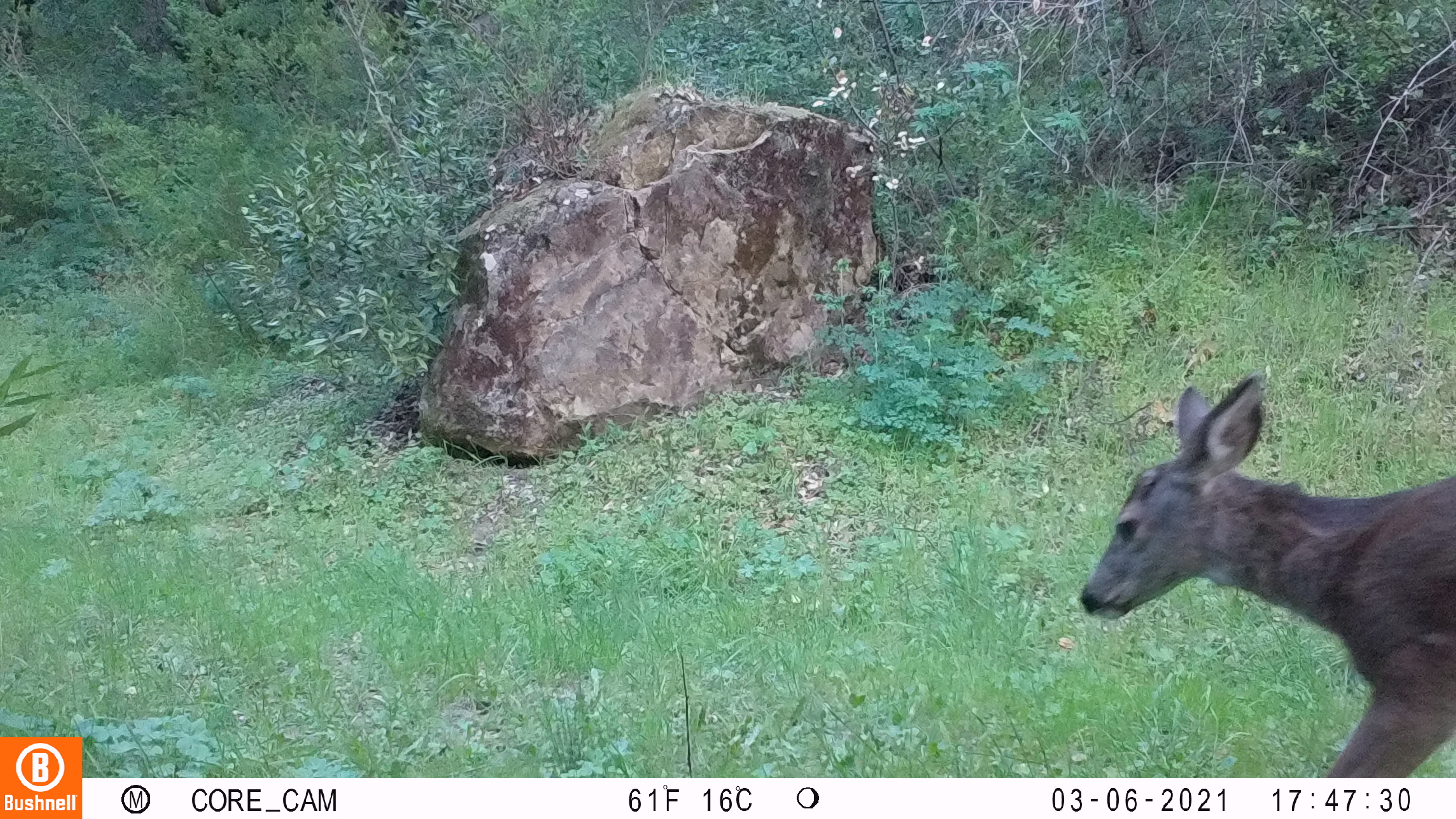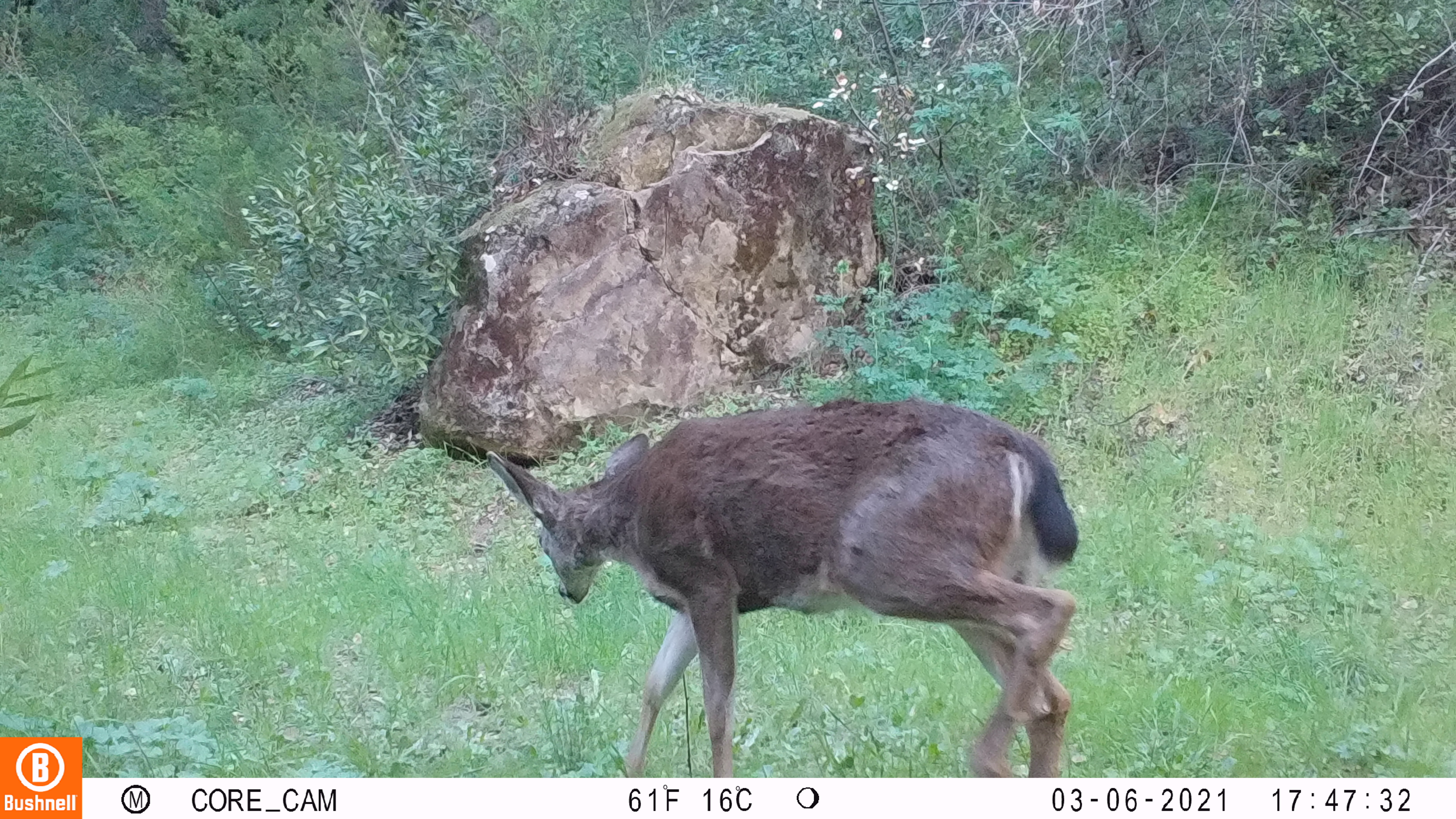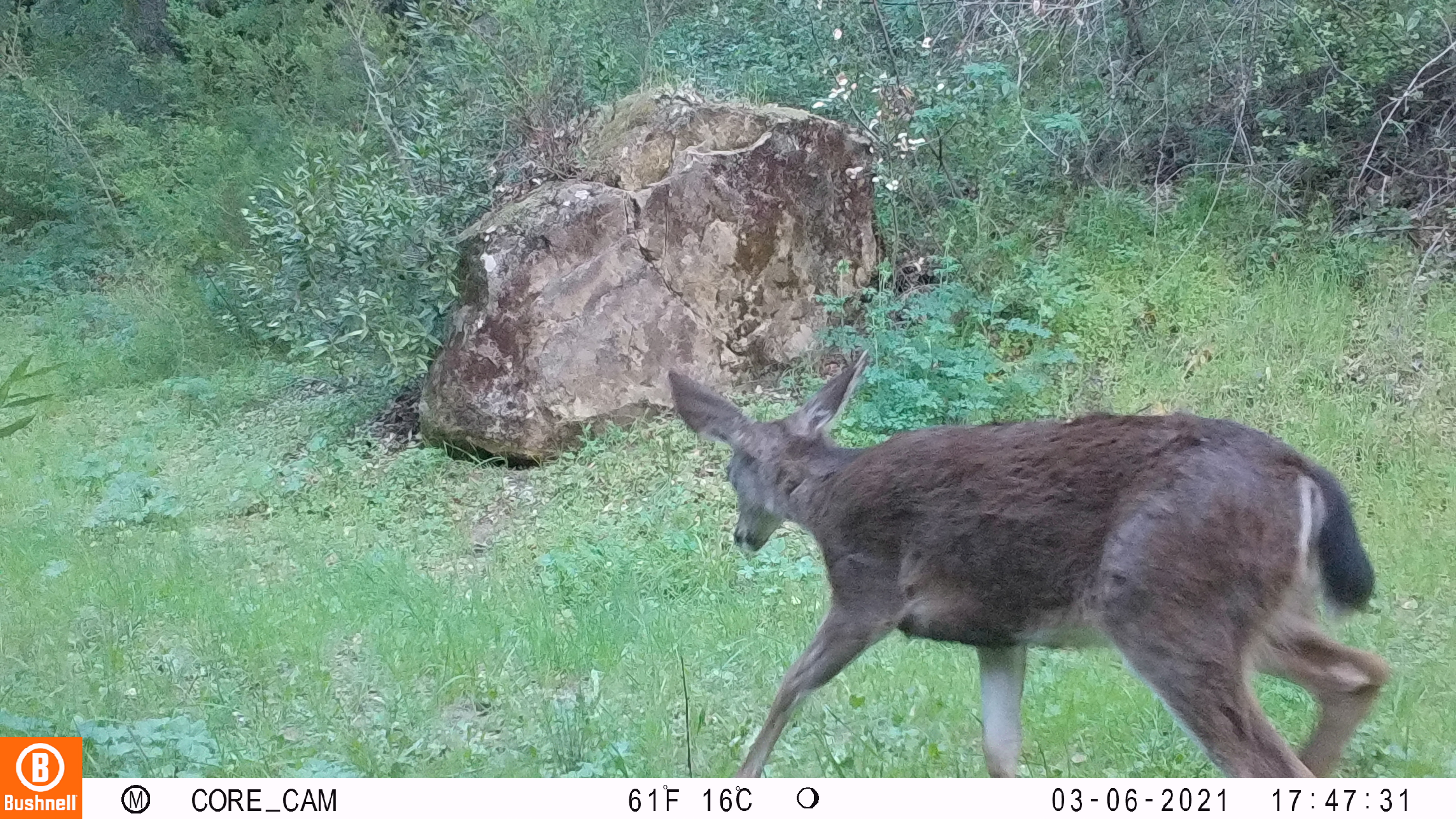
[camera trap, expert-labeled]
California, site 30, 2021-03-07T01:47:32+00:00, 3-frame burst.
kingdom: Animalia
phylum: Chordata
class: Mammalia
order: Artiodactyla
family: Cervidae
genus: Odocoileus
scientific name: Odocoileus hemionus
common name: mule deer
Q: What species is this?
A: Mule deer (Odocoileus hemionus).